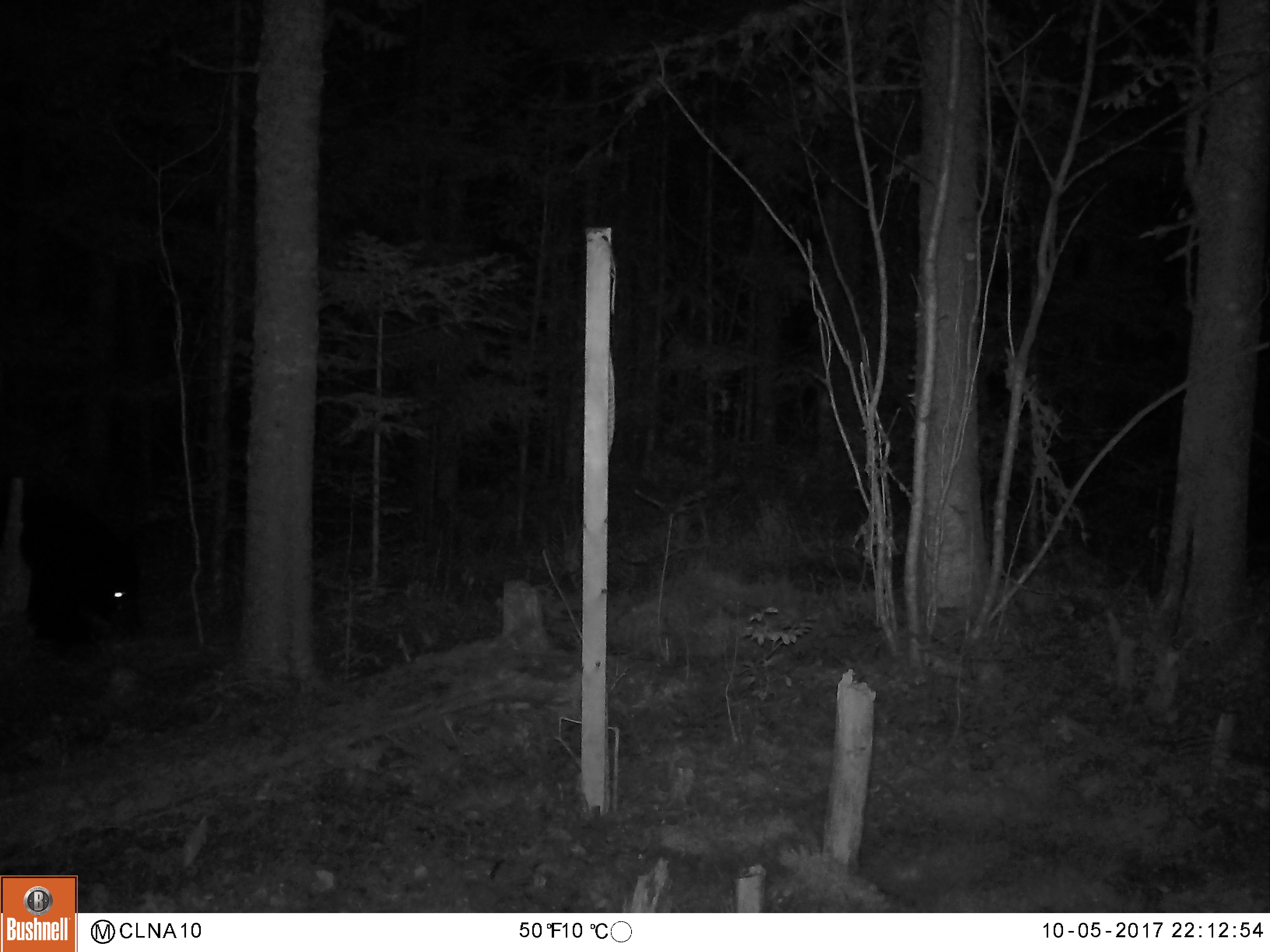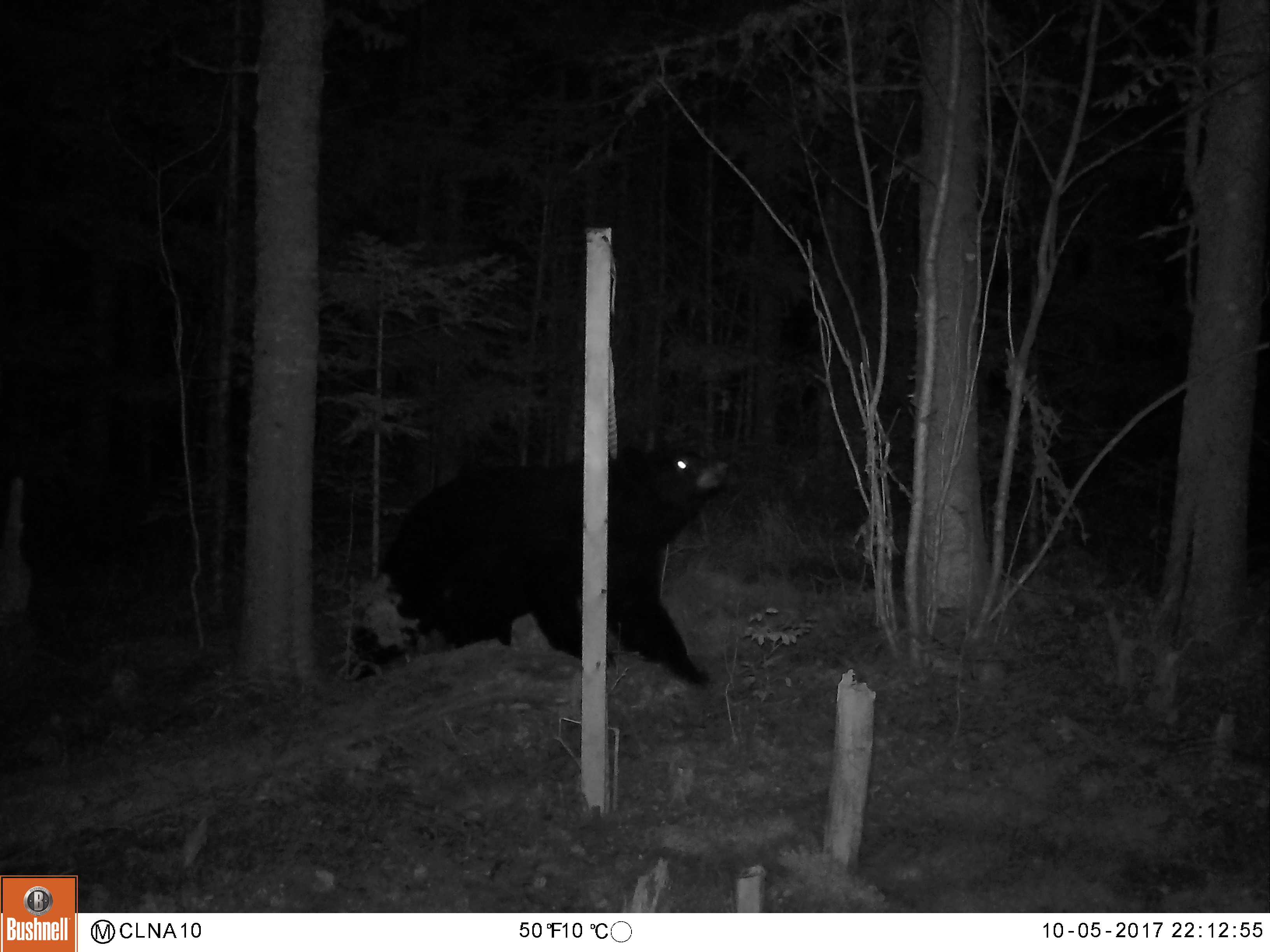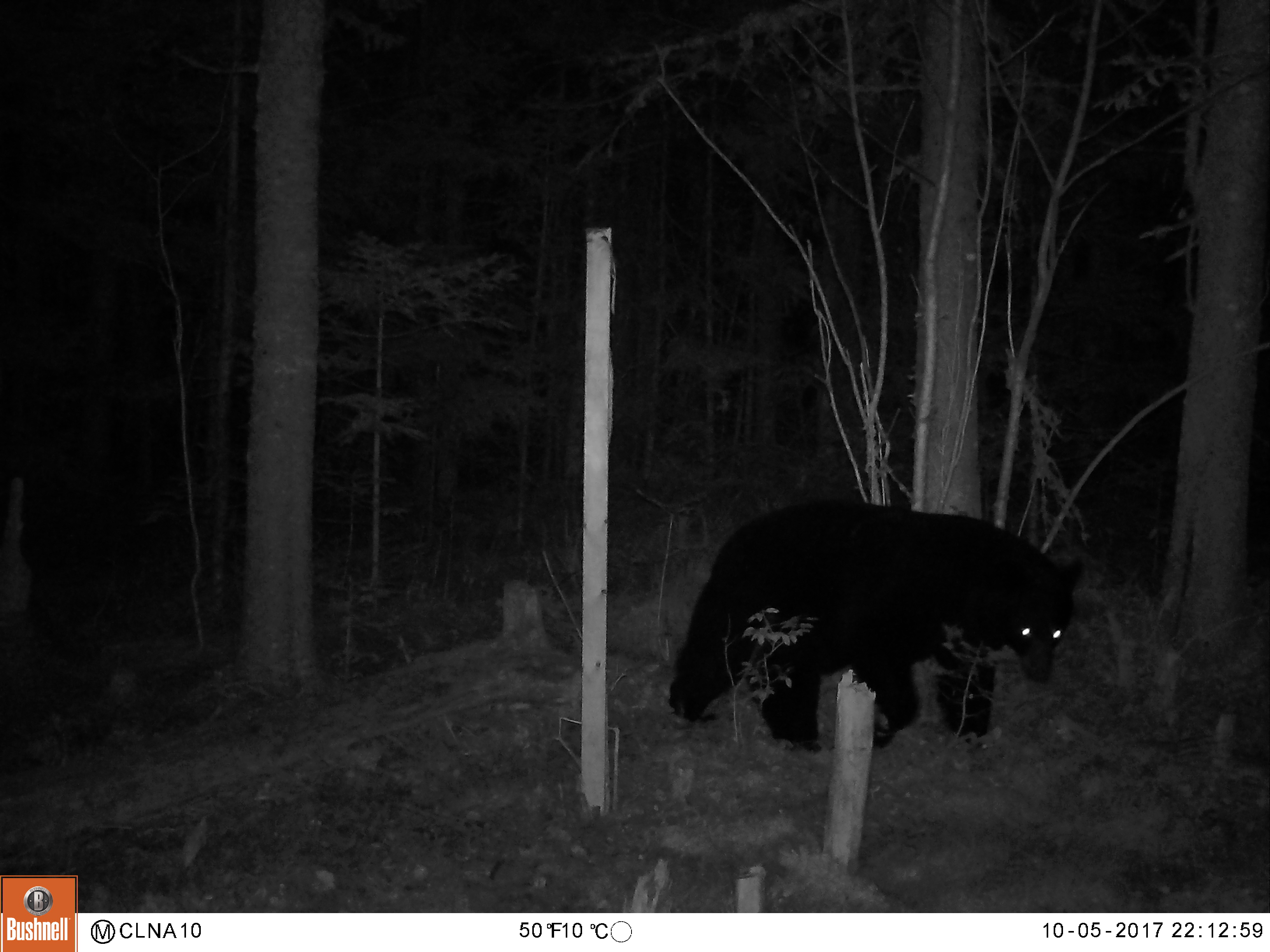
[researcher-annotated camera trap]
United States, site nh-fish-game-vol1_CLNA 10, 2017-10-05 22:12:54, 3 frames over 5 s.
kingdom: Animalia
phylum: Chordata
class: Mammalia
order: Carnivora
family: Ursidae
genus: Ursus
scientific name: Ursus americanus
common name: black bear